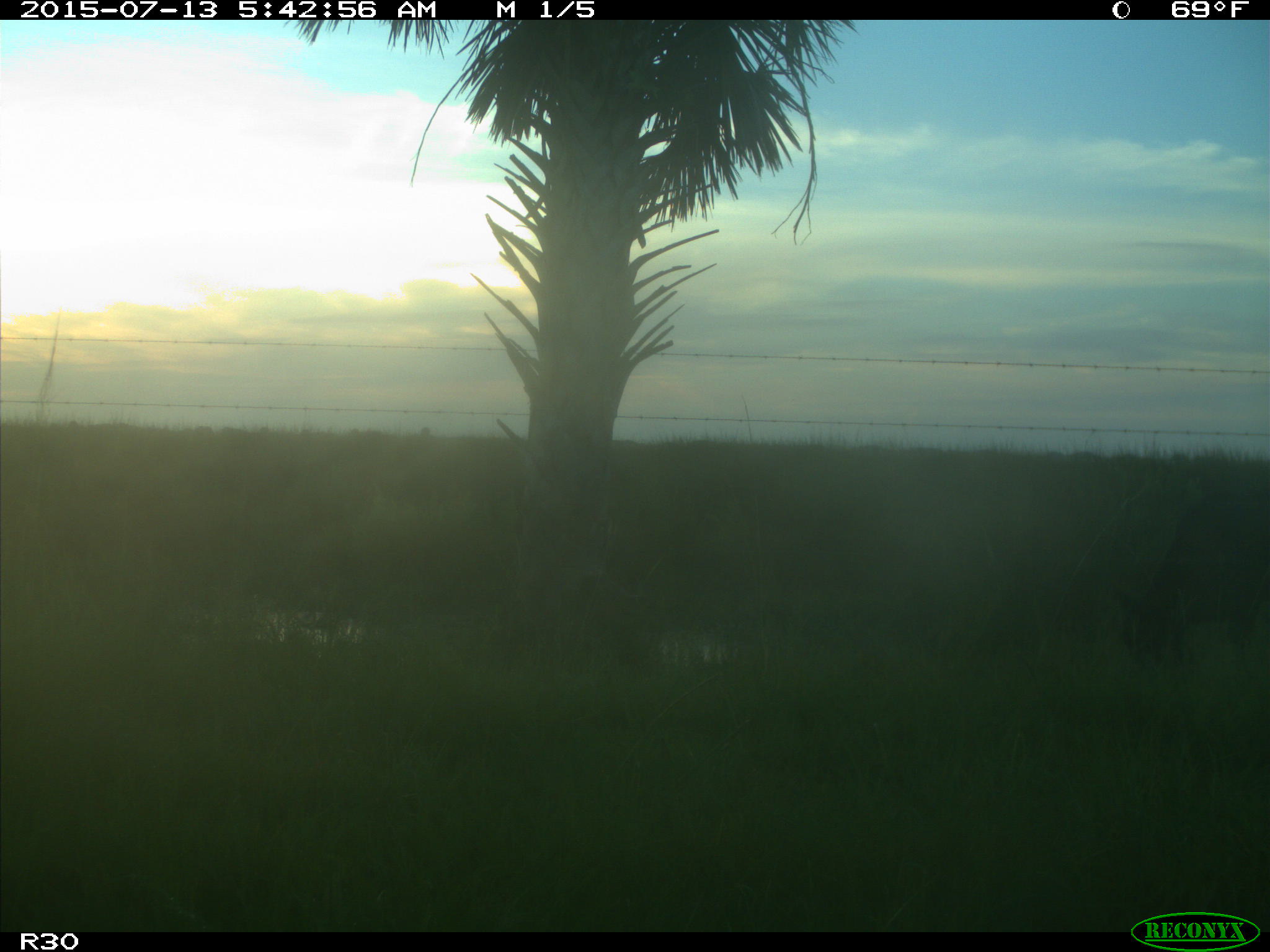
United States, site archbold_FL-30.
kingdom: Animalia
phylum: Chordata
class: Mammalia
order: Artiodactyla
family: Bovidae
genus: Bos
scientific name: Bos taurus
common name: domestic cow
Bos taurus (domestic cow).